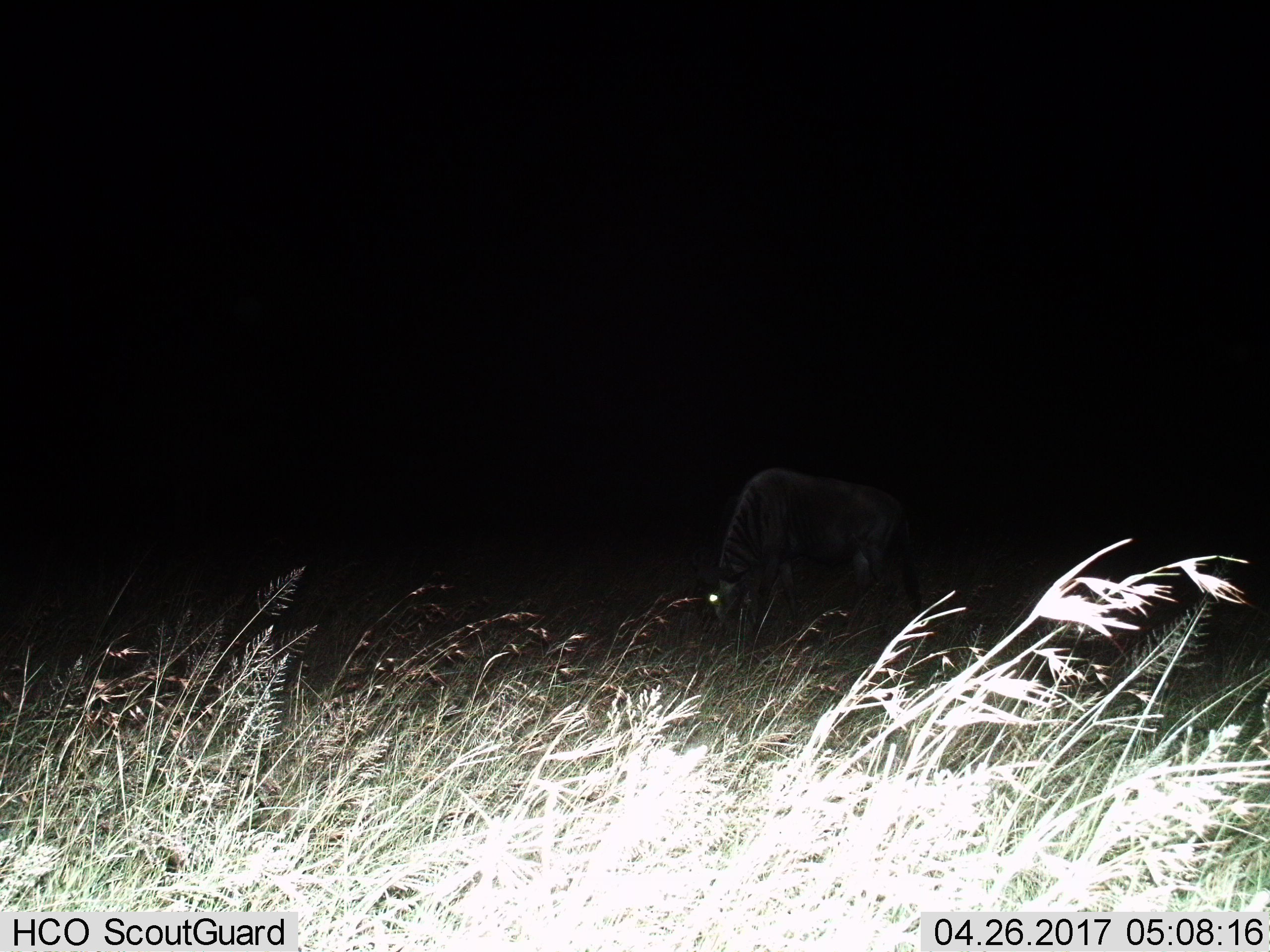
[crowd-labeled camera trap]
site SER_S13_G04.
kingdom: Animalia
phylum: Chordata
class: Mammalia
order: Artiodactyla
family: Bovidae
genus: Connochaetes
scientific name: Connochaetes taurinus taurinus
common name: blue wildebeest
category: wildebeestblue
Wildebeestblue (blue wildebeest) (Connochaetes taurinus taurinus), count 1. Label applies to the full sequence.